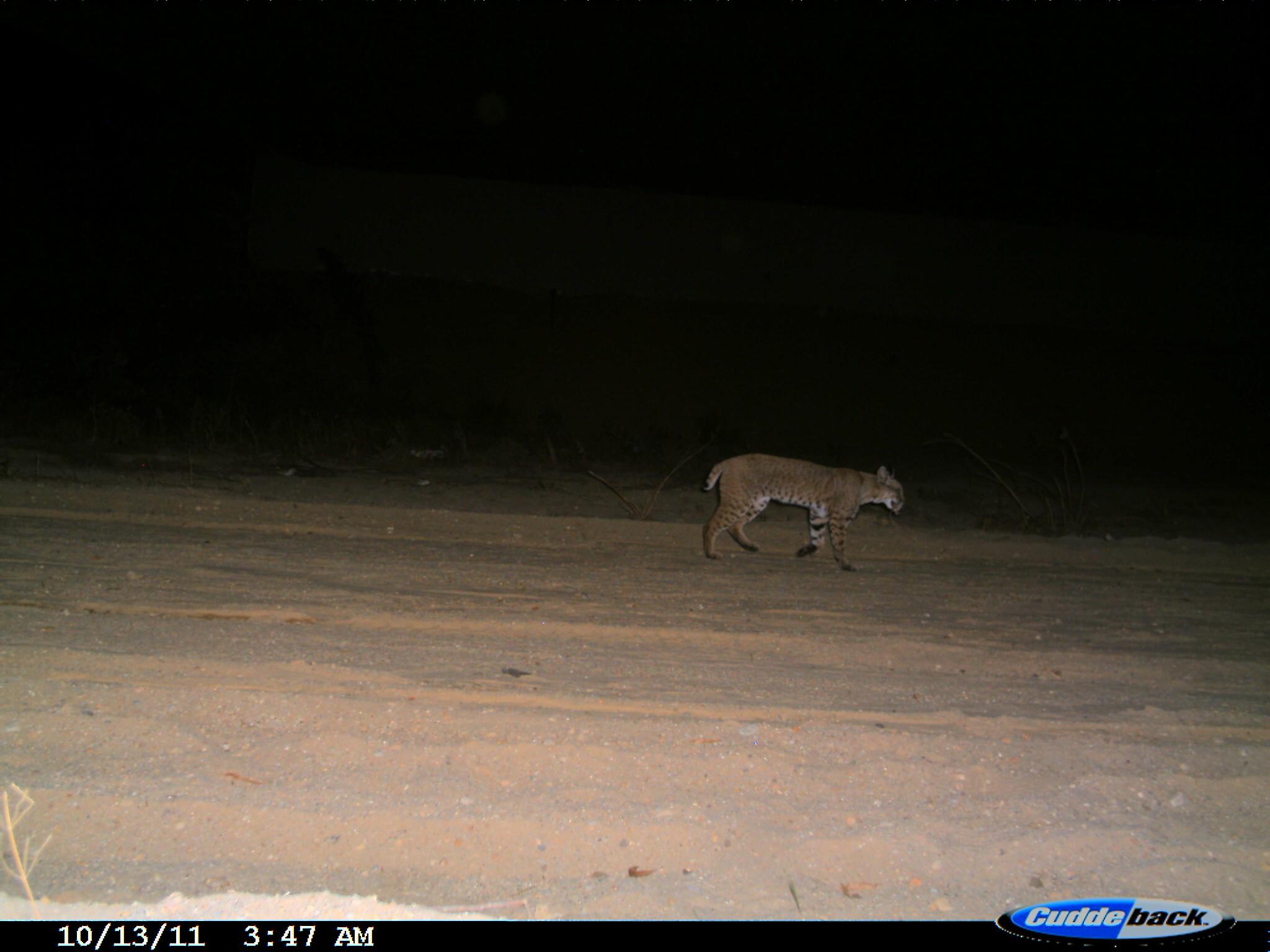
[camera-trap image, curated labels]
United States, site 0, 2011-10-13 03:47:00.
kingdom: Animalia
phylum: Chordata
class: Mammalia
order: Carnivora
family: Felidae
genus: Lynx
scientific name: Lynx rufus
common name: bobcat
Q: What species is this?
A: Bobcat (Lynx rufus).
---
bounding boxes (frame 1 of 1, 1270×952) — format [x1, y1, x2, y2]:
bobcat: [684, 438, 914, 585]